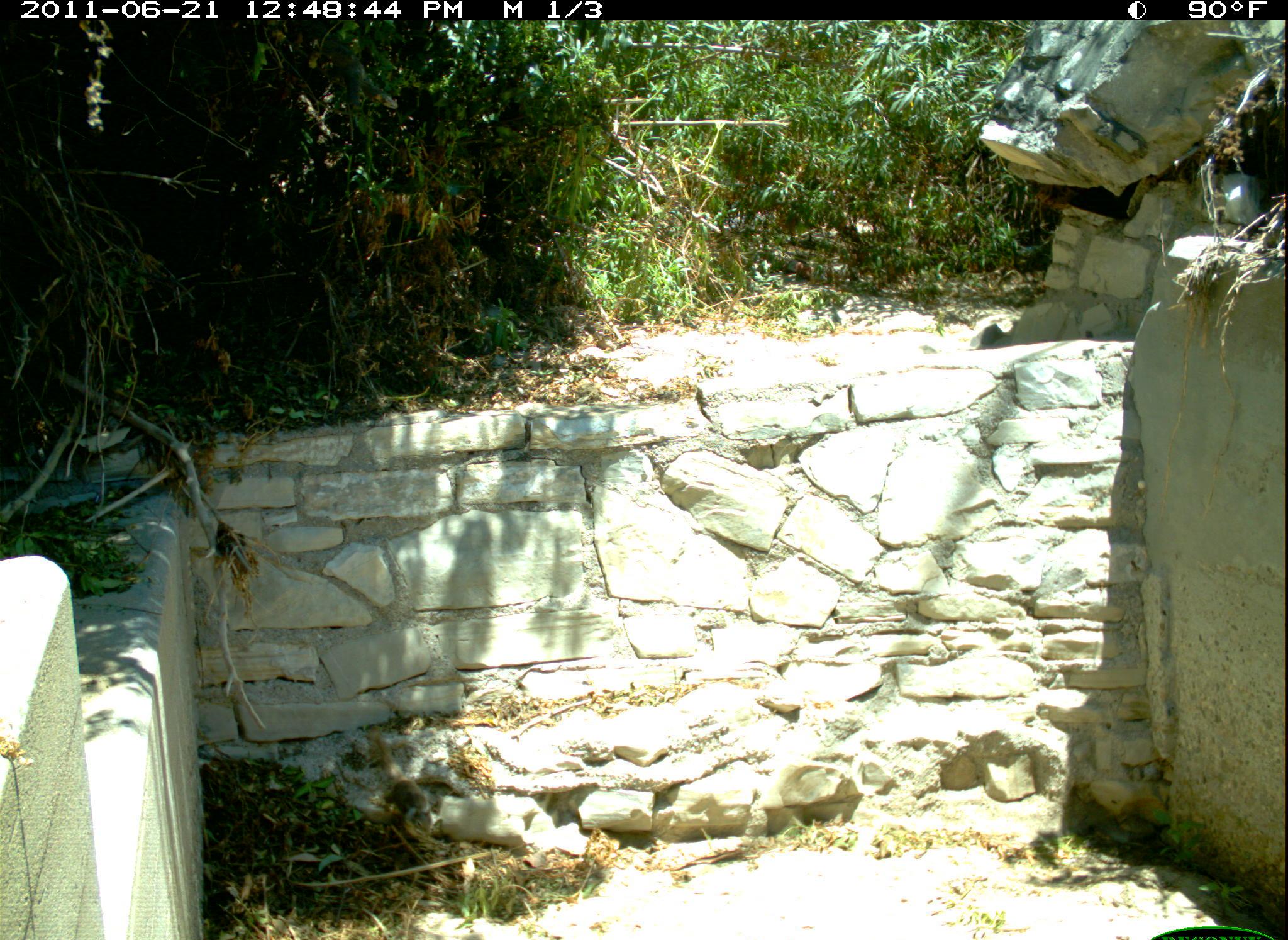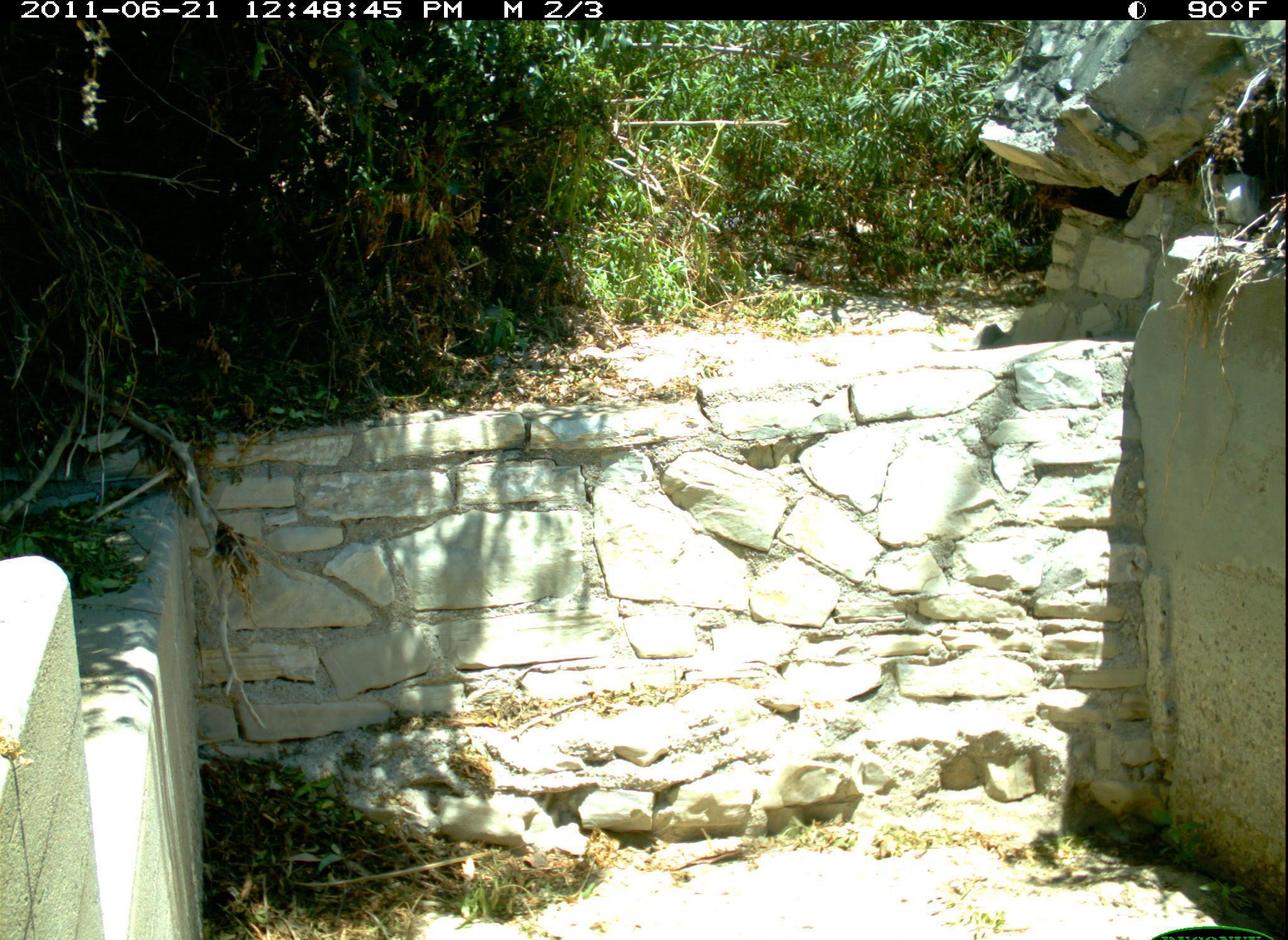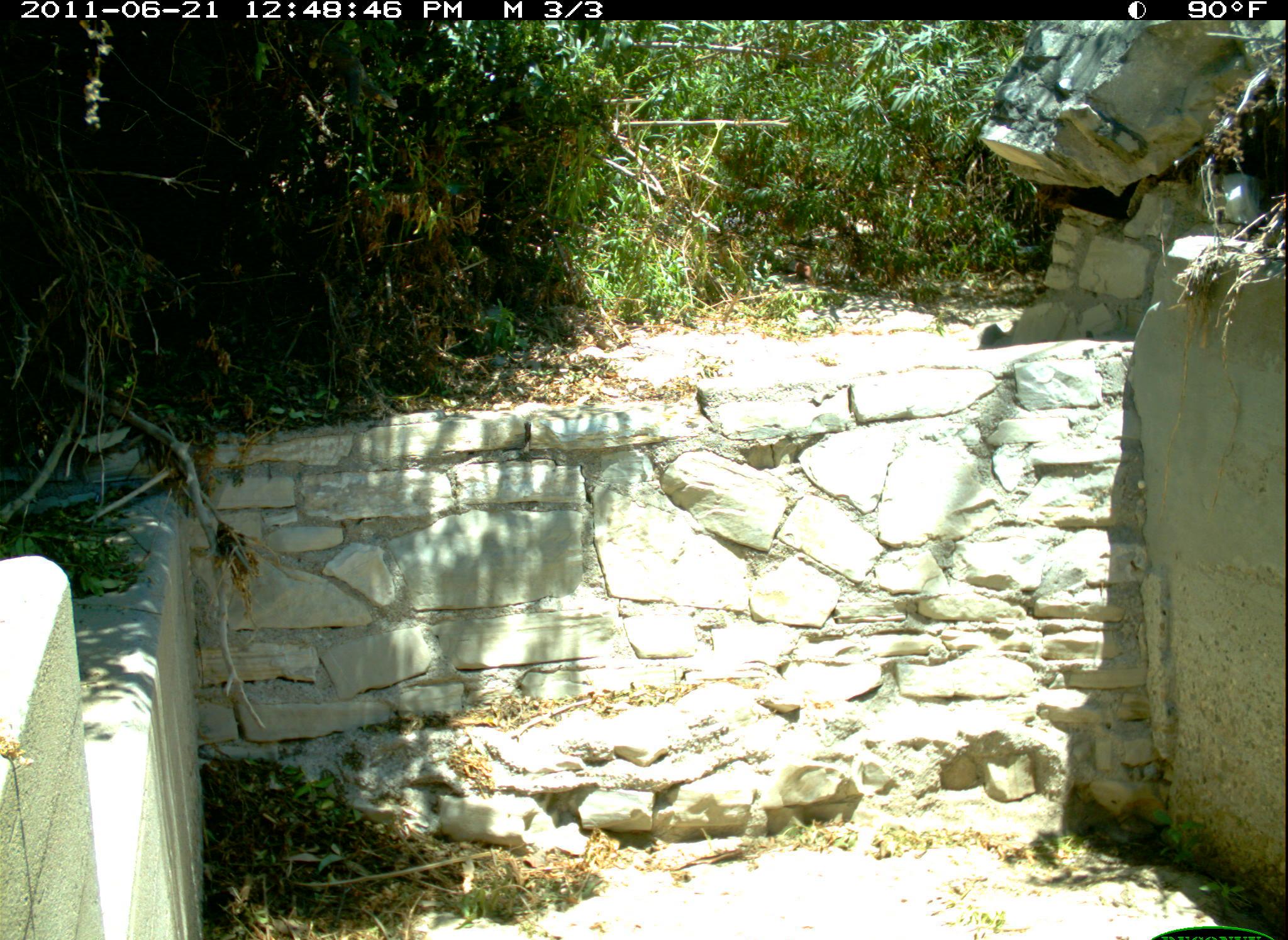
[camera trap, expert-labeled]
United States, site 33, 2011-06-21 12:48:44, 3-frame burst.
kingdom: Animalia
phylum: Chordata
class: Mammalia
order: Rodentia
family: Sciuridae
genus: Sciurus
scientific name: Sciurus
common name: squirrel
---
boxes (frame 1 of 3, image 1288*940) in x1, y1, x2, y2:
squirrel: 362, 726, 441, 845